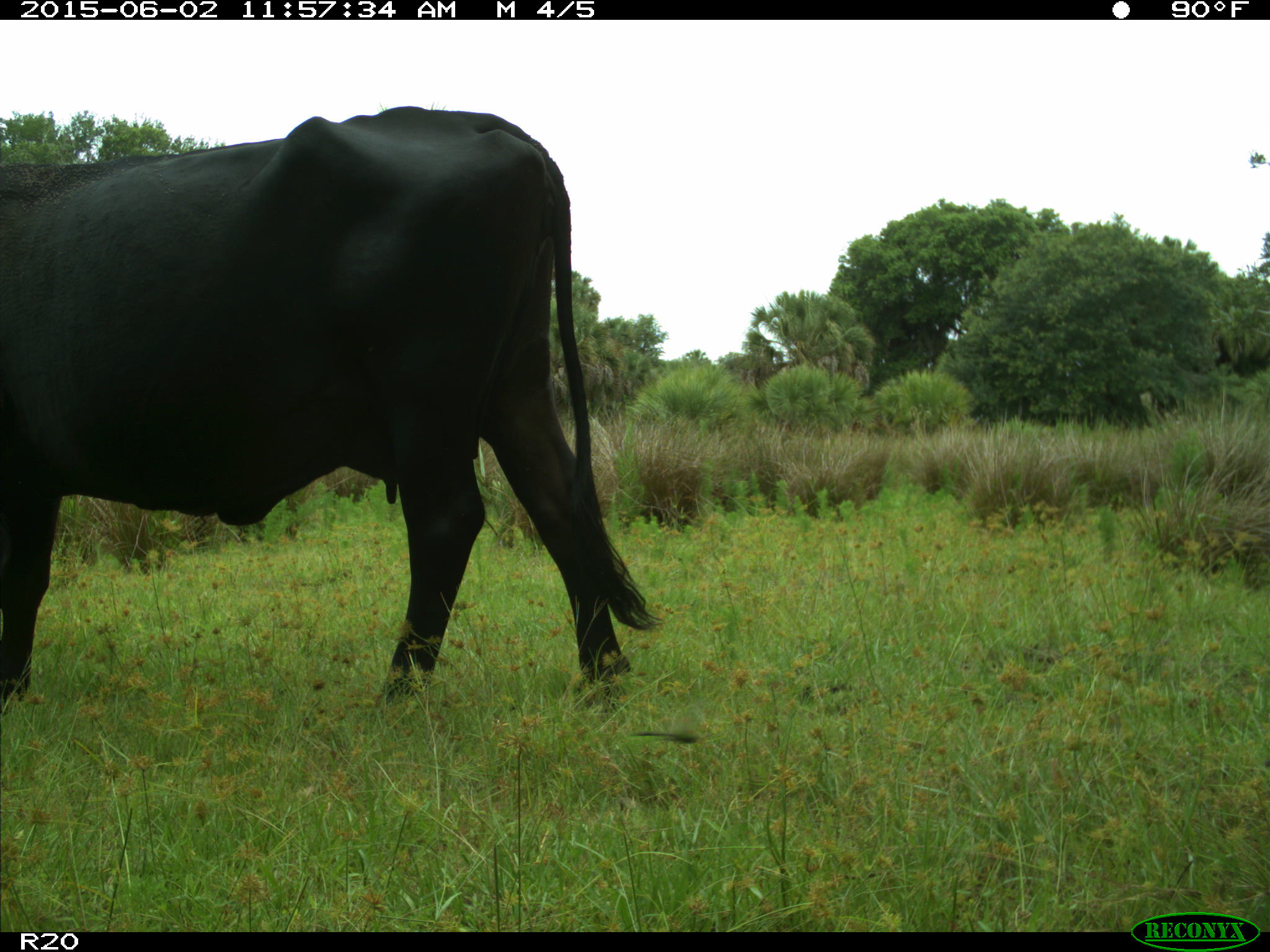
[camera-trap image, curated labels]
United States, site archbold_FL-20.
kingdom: Animalia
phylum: Chordata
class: Mammalia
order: Artiodactyla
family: Bovidae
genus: Bos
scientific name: Bos taurus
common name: domestic cow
Bos taurus (domestic cow).